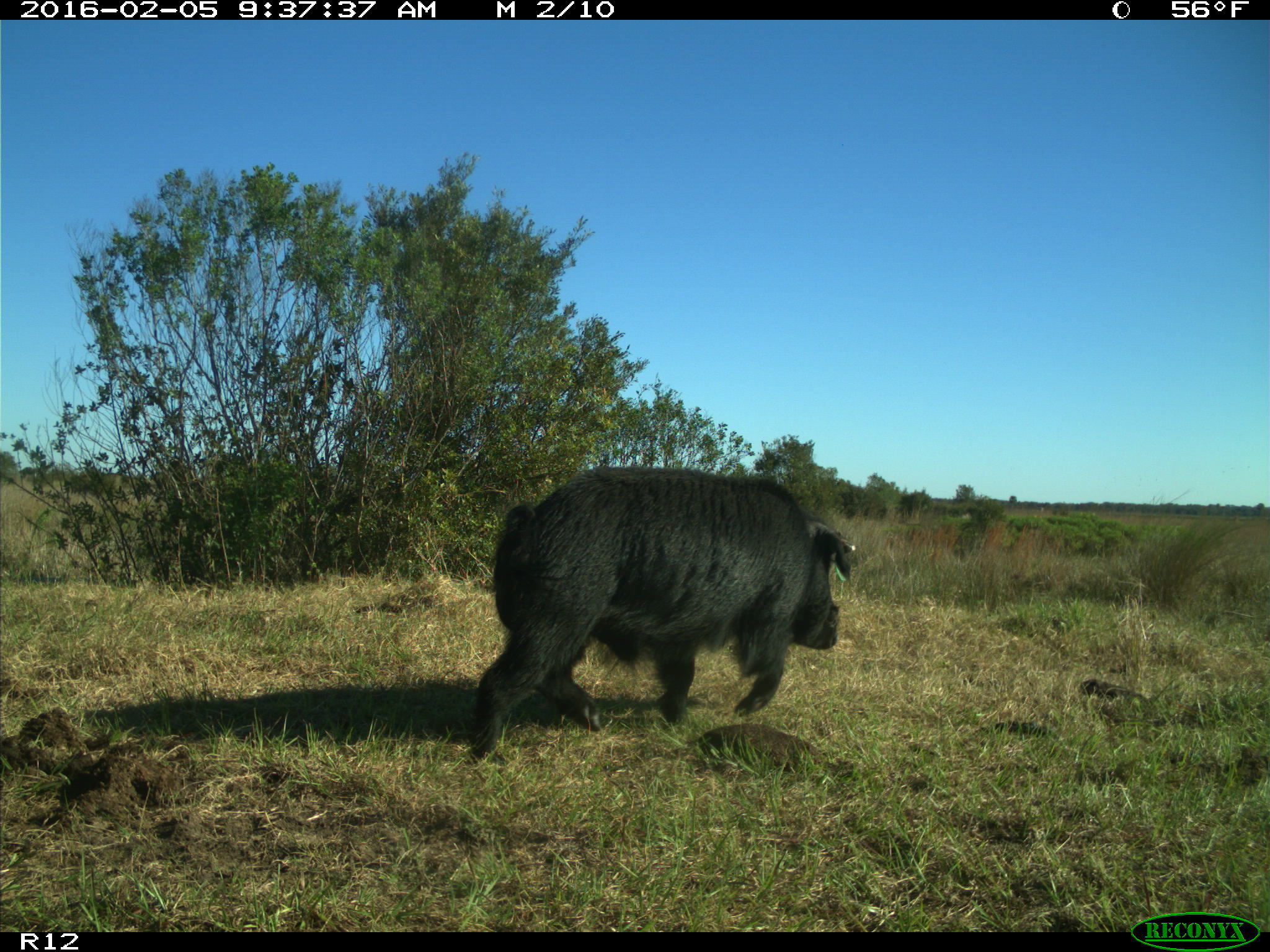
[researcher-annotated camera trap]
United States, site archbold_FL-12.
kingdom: Animalia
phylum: Chordata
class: Mammalia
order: Artiodactyla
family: Suidae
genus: Sus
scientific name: Sus scrofa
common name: wild boar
Sus scrofa (wild boar).